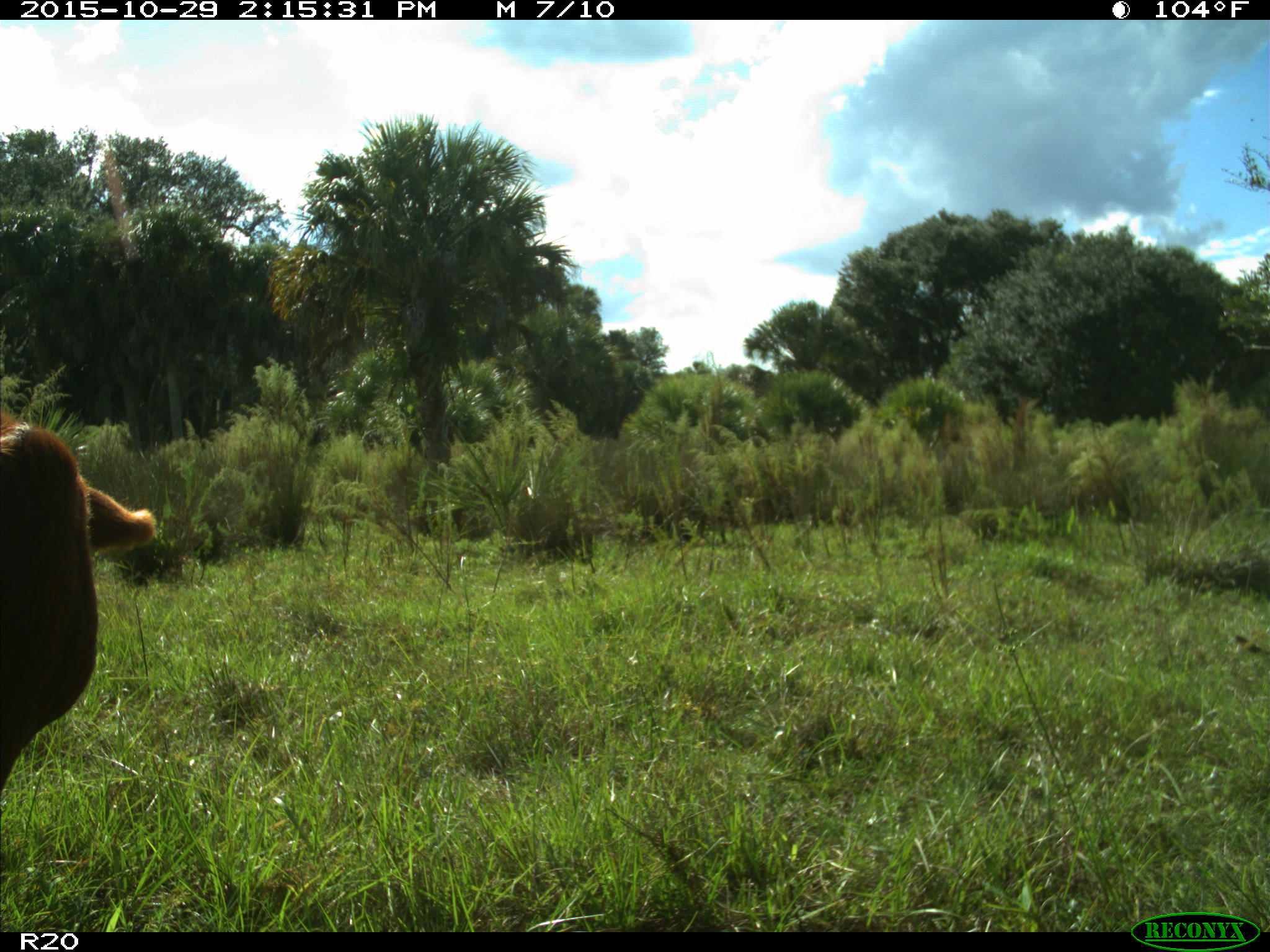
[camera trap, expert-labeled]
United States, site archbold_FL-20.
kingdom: Animalia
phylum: Chordata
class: Mammalia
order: Artiodactyla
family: Bovidae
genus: Bos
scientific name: Bos taurus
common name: domestic cow